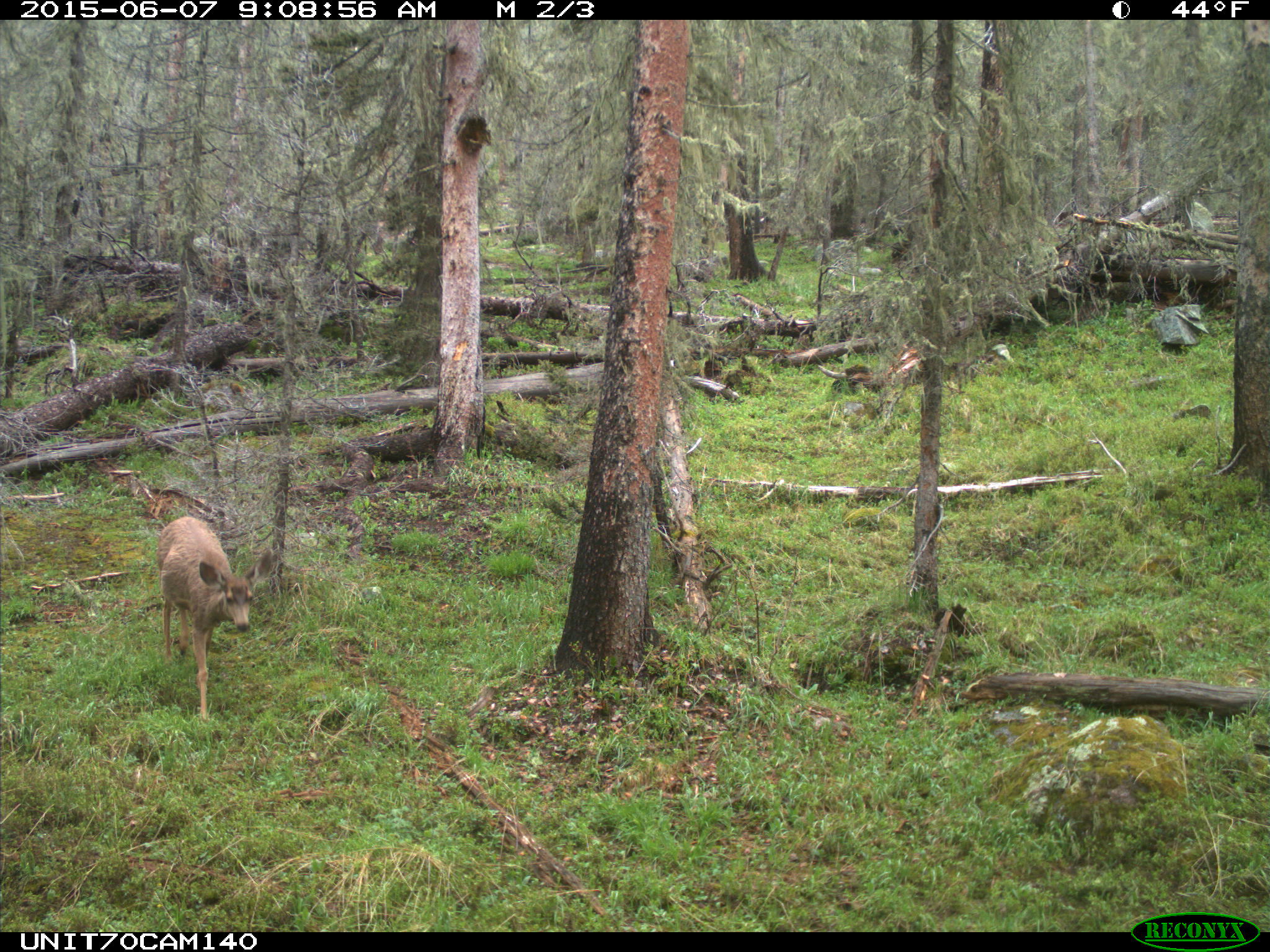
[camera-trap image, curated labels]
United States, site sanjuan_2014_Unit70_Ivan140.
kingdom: Animalia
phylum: Chordata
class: Mammalia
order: Artiodactyla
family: Cervidae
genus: Odocoileus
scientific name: Odocoileus hemionus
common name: mule deer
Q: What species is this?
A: Odocoileus hemionus (mule deer).